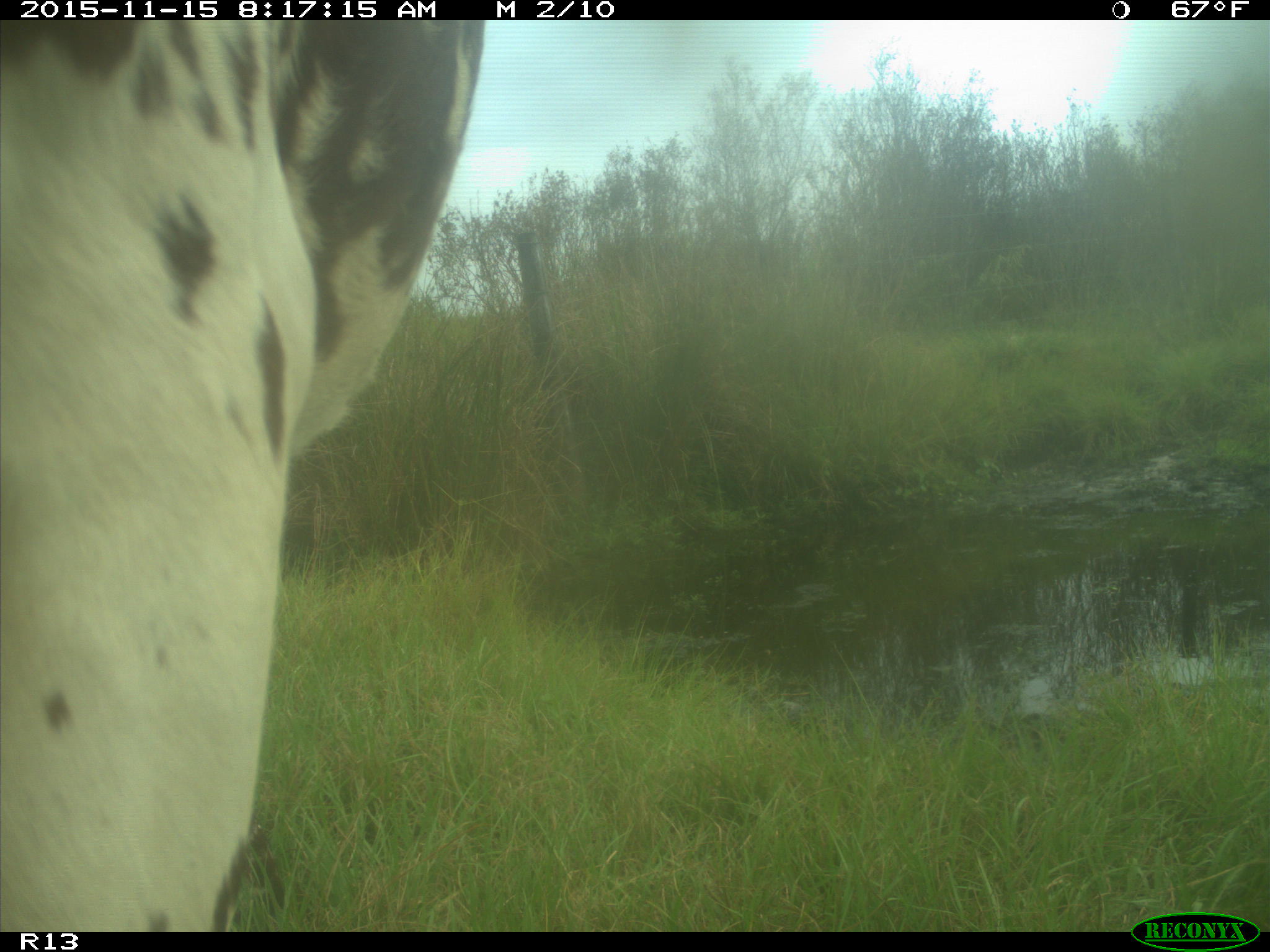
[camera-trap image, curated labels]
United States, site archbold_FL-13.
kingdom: Animalia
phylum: Chordata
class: Mammalia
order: Artiodactyla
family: Bovidae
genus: Bos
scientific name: Bos taurus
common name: domestic cow